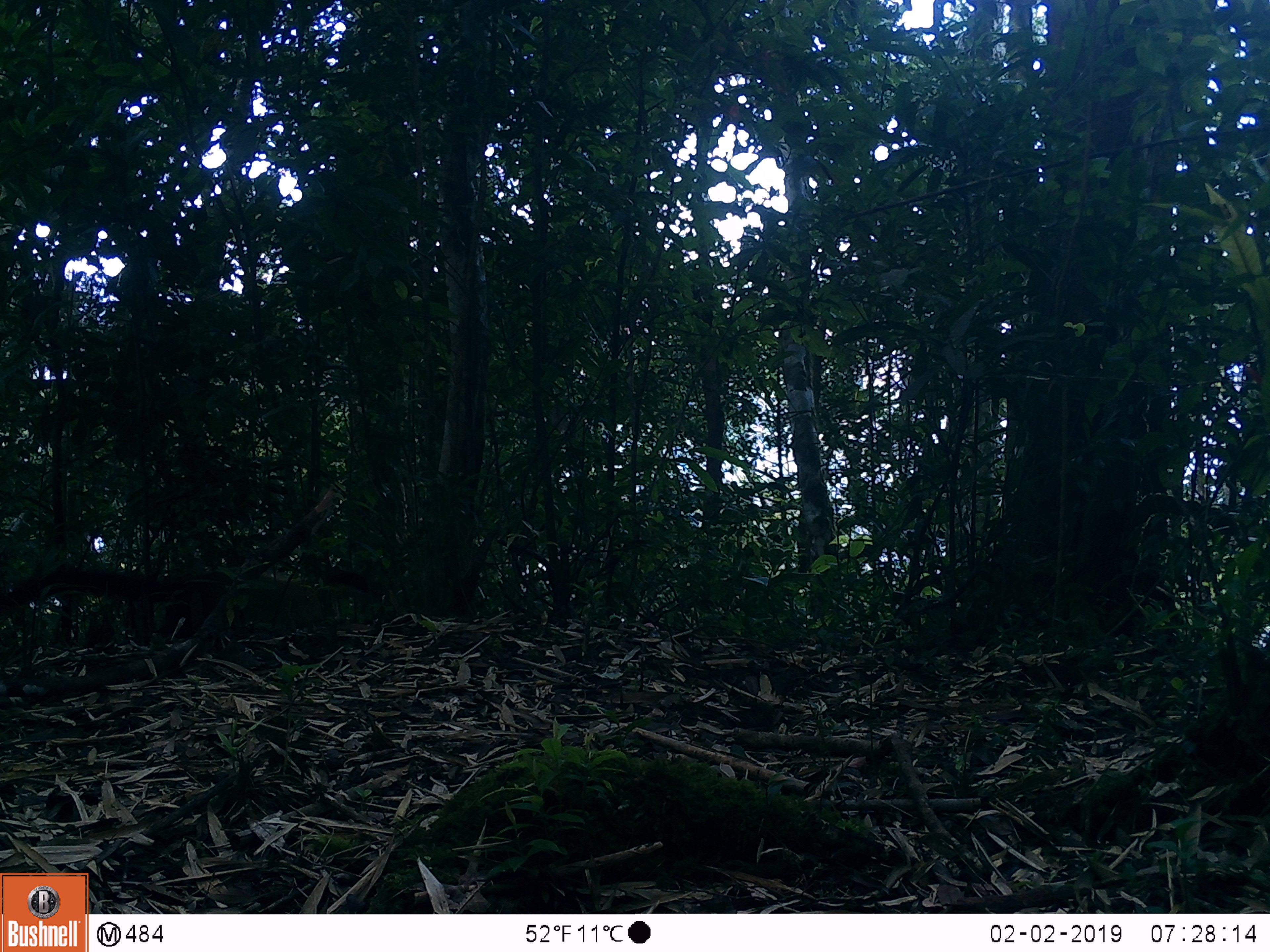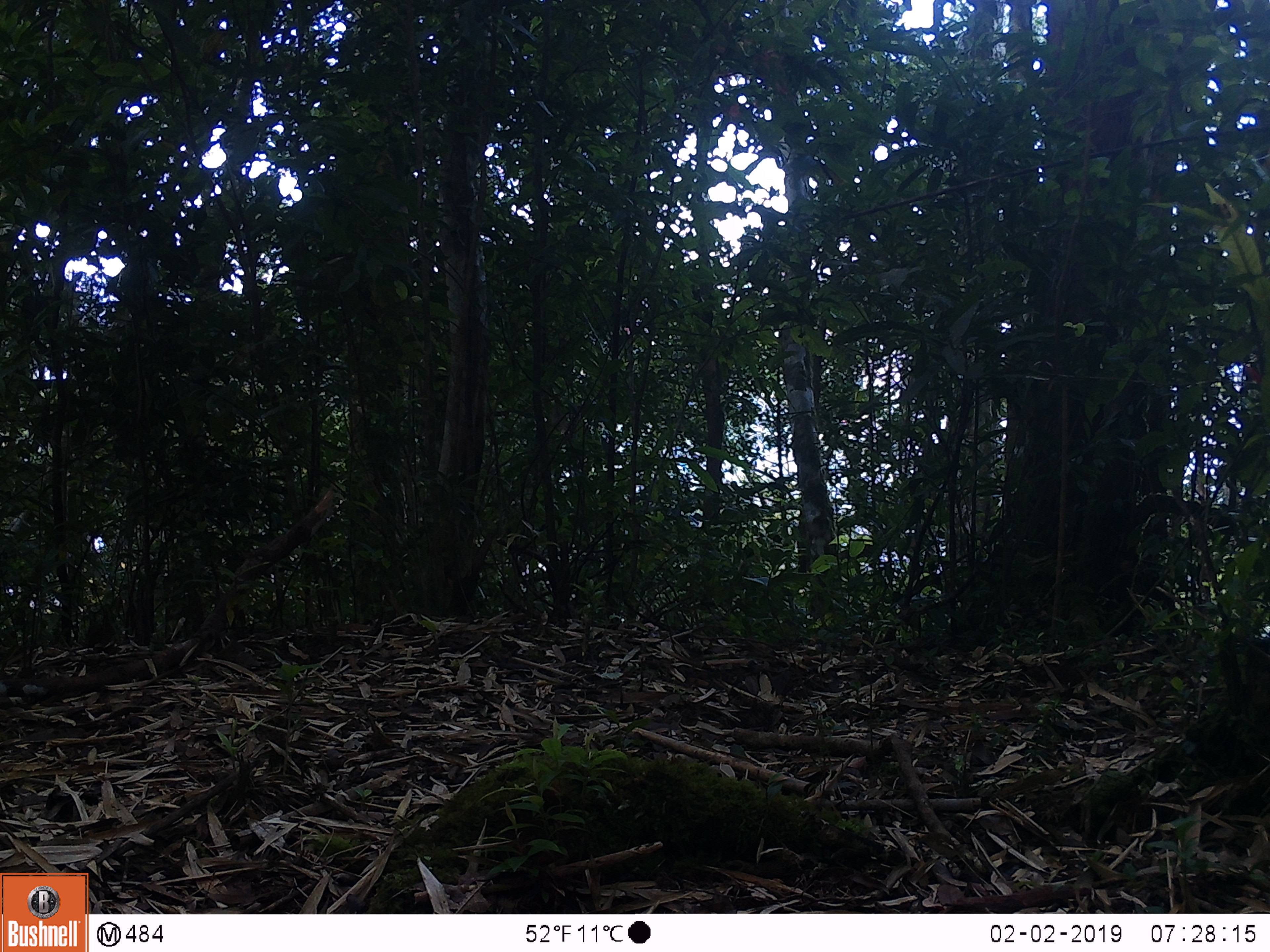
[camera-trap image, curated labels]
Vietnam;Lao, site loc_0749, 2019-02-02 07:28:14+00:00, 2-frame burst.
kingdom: Animalia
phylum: Chordata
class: Mammalia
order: Carnivora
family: Mustelidae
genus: Martes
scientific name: Martes flavigula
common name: yellow-throated marten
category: yellow throated marten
Yellow throated marten (yellow-throated marten) (Martes flavigula). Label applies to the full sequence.